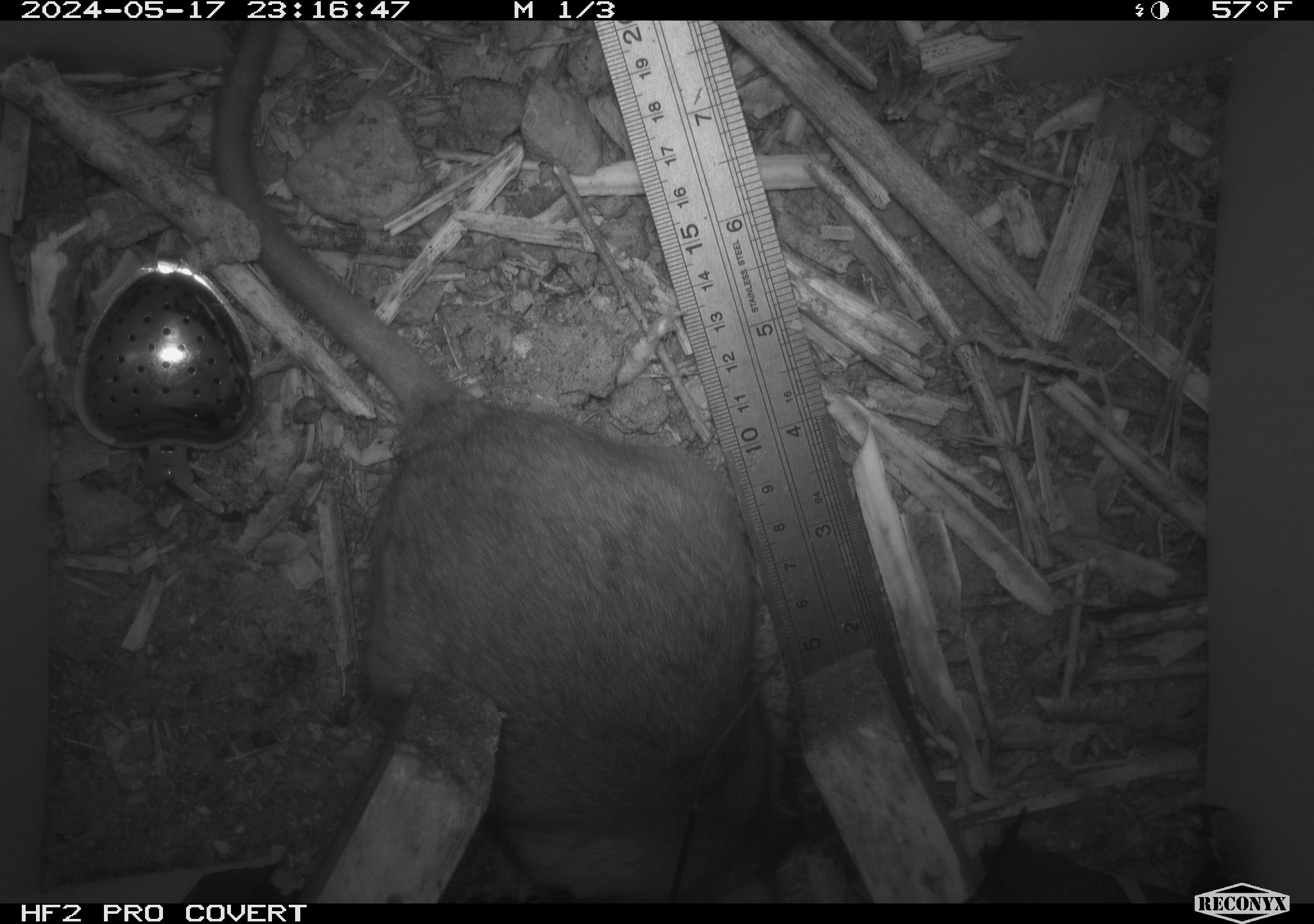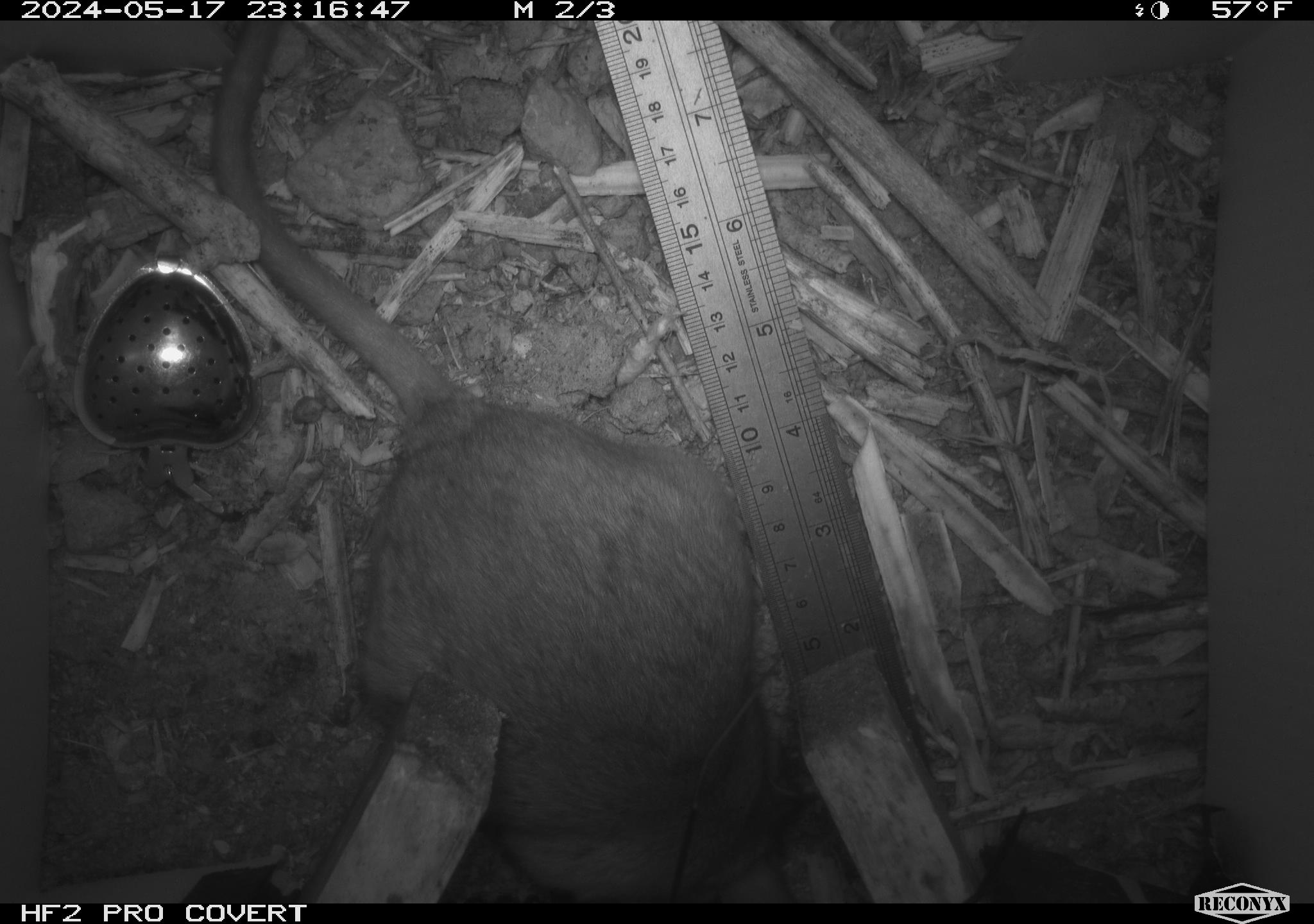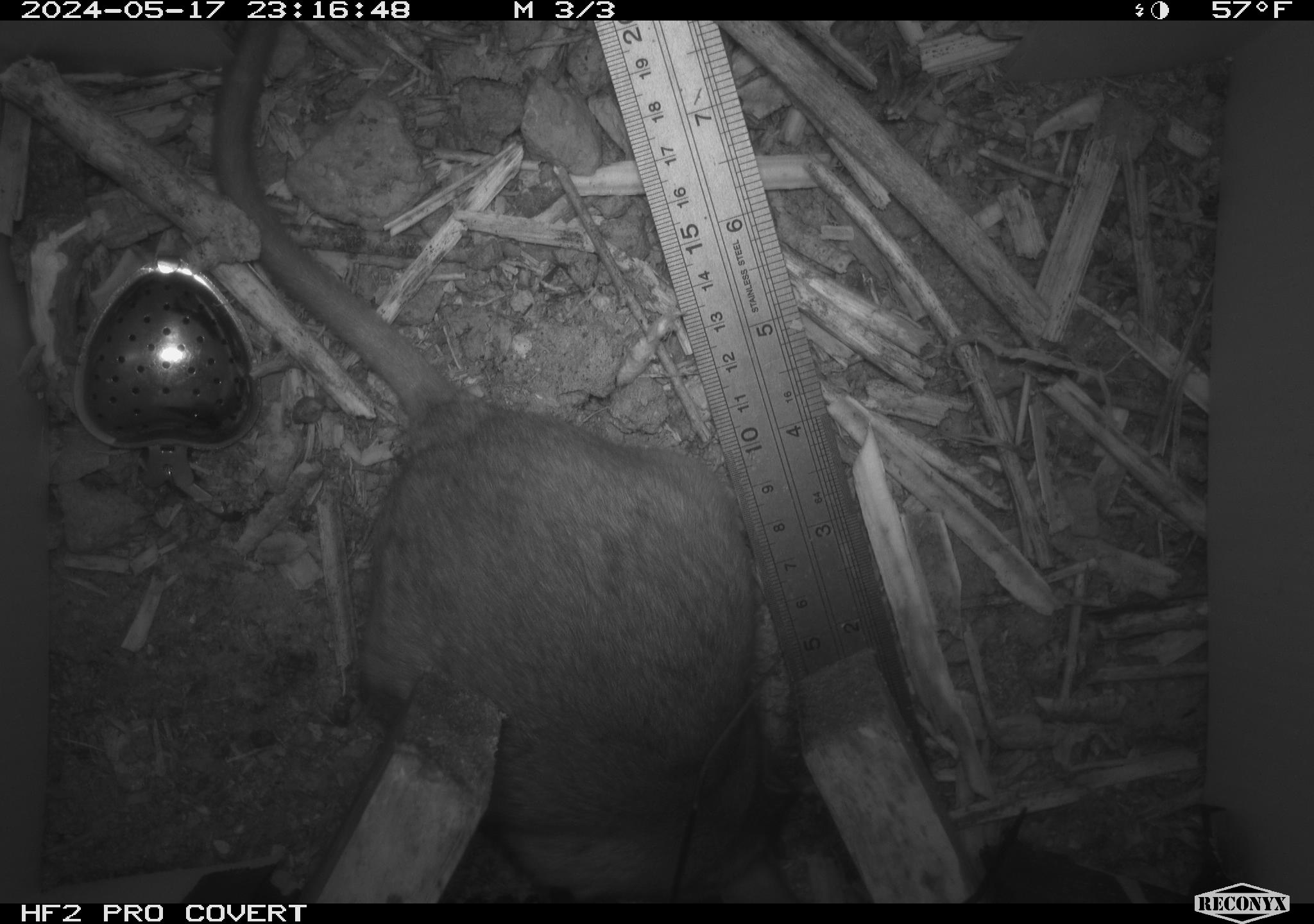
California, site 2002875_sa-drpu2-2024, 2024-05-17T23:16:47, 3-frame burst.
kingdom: Animalia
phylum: Chordata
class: Mammalia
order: Rodentia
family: Cricetidae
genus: Neotoma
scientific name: Neotoma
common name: pack rat or woodrat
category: neotoma species